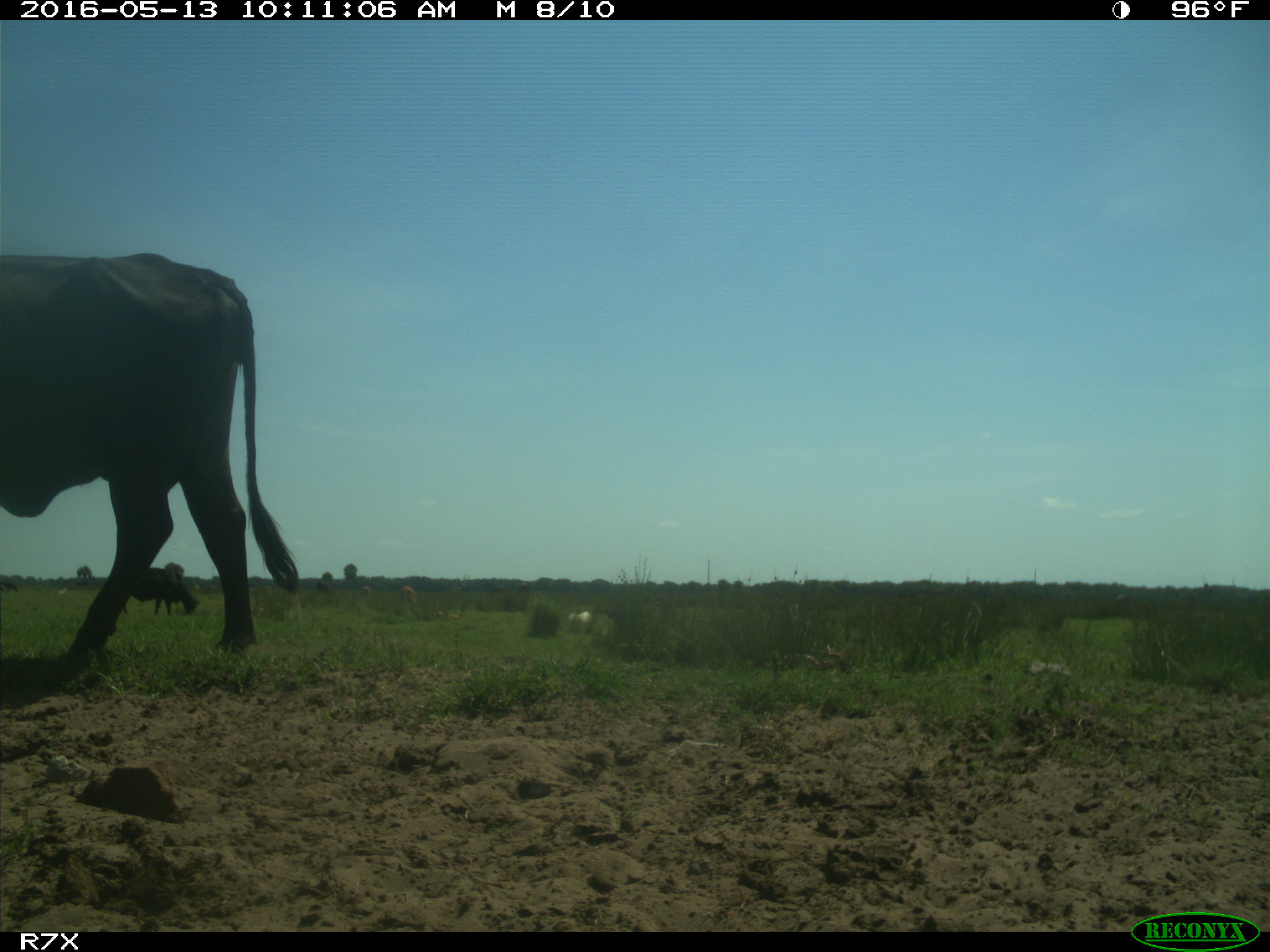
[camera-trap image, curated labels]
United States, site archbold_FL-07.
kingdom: Animalia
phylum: Chordata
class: Mammalia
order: Artiodactyla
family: Bovidae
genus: Bos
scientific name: Bos taurus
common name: domestic cow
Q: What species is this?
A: Bos taurus (domestic cow).